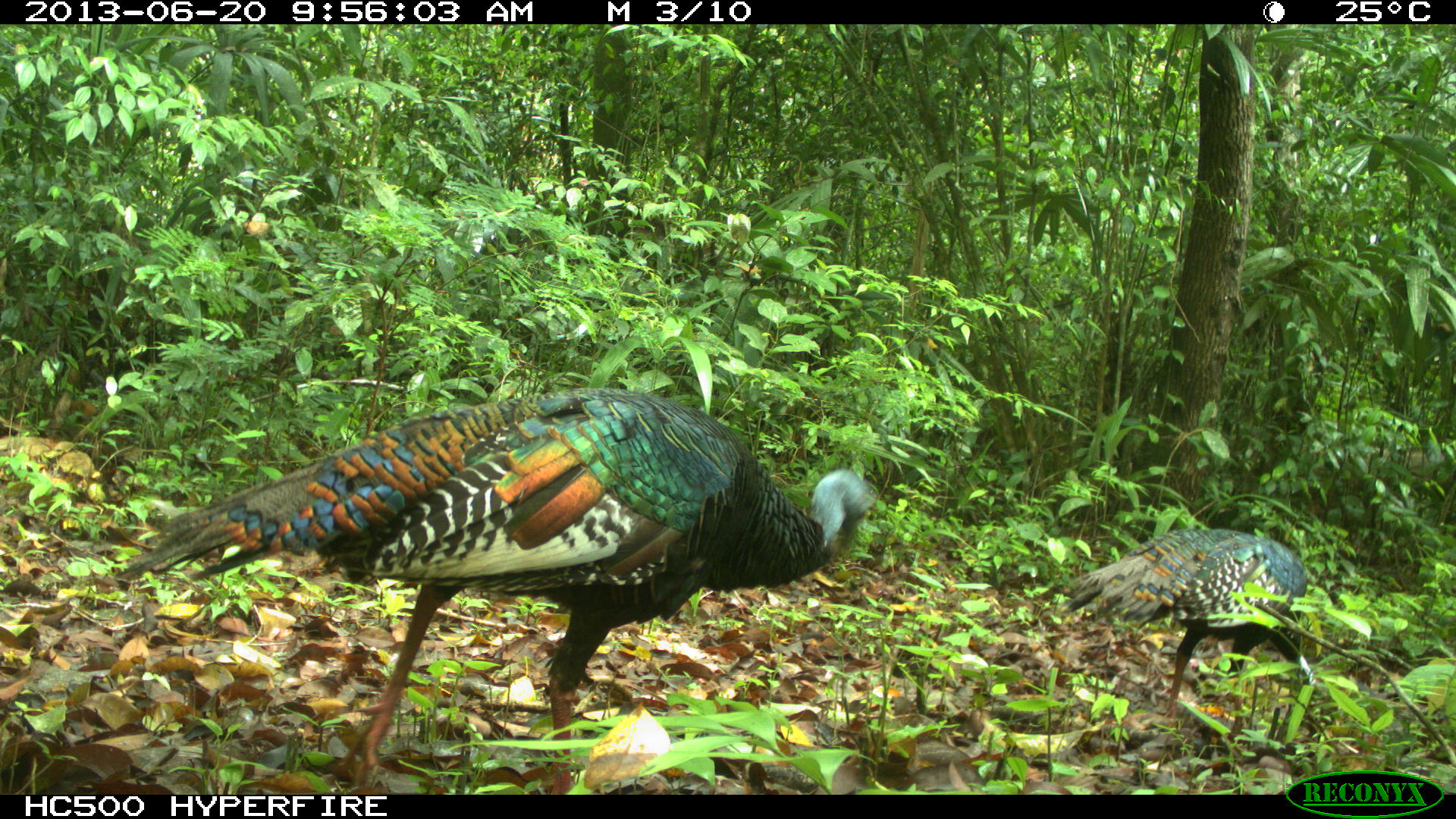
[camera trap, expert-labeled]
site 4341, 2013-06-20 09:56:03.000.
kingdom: Animalia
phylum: Chordata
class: Aves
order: Galliformes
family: Phasianidae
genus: Meleagris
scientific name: Meleagris ocellata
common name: ocellated turkey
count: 2